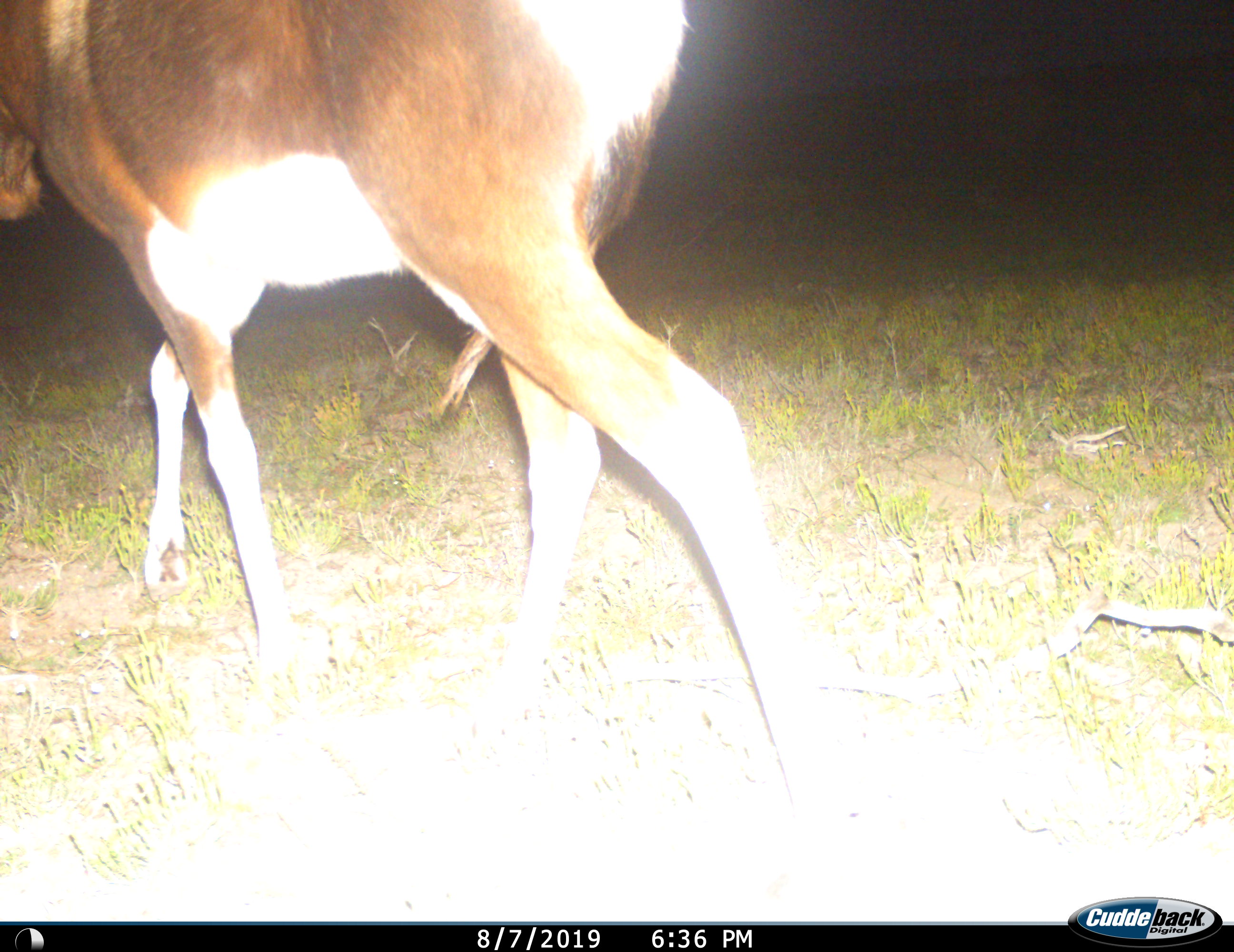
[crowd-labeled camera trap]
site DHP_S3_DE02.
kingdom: Animalia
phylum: Chordata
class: Mammalia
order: Artiodactyla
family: Bovidae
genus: Damaliscus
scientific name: Damaliscus pygargus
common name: bontebok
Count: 1.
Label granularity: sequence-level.